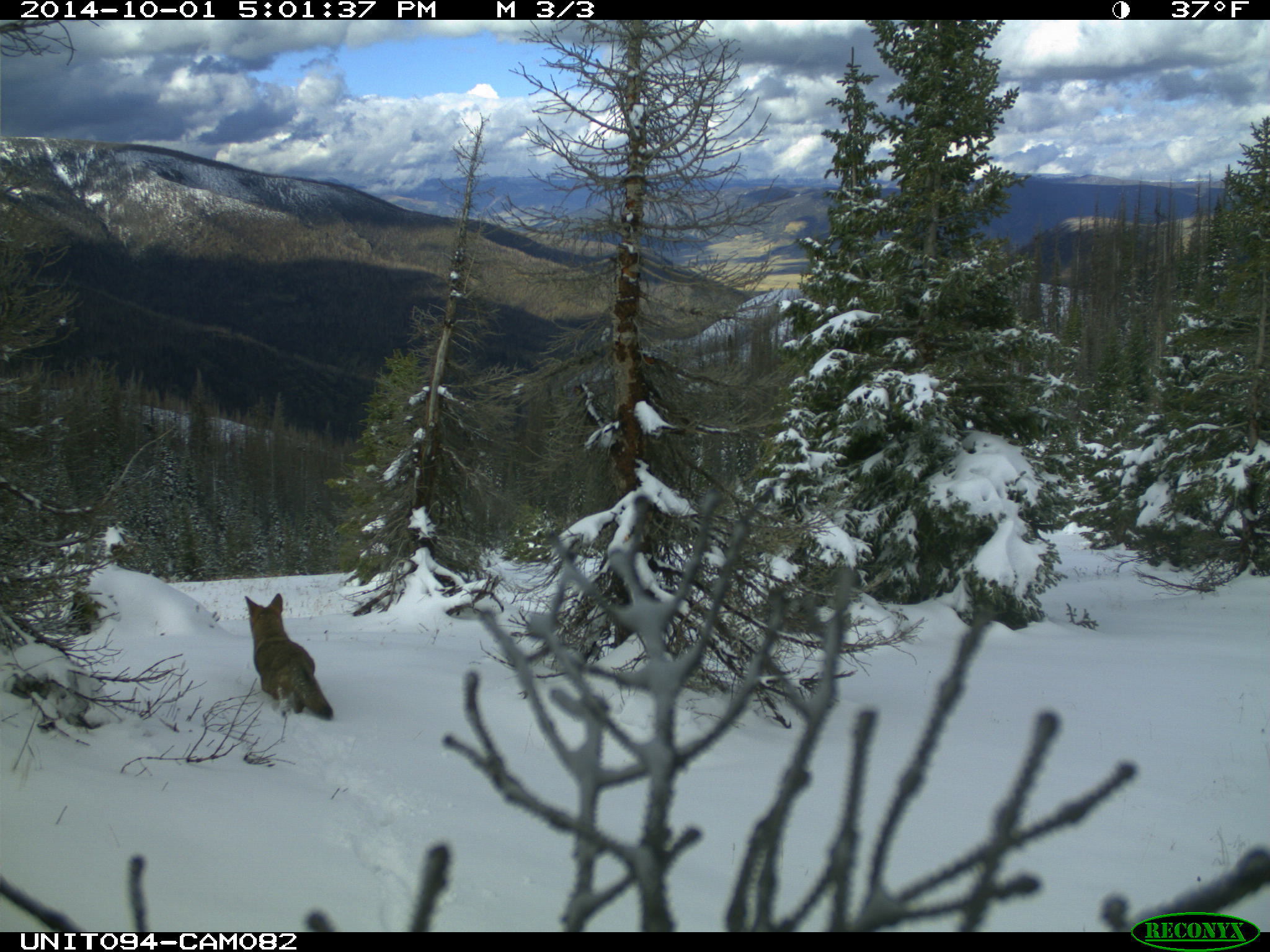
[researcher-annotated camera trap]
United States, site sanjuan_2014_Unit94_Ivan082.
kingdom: Animalia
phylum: Chordata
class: Mammalia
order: Carnivora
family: Canidae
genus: Canis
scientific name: Canis latrans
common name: coyote